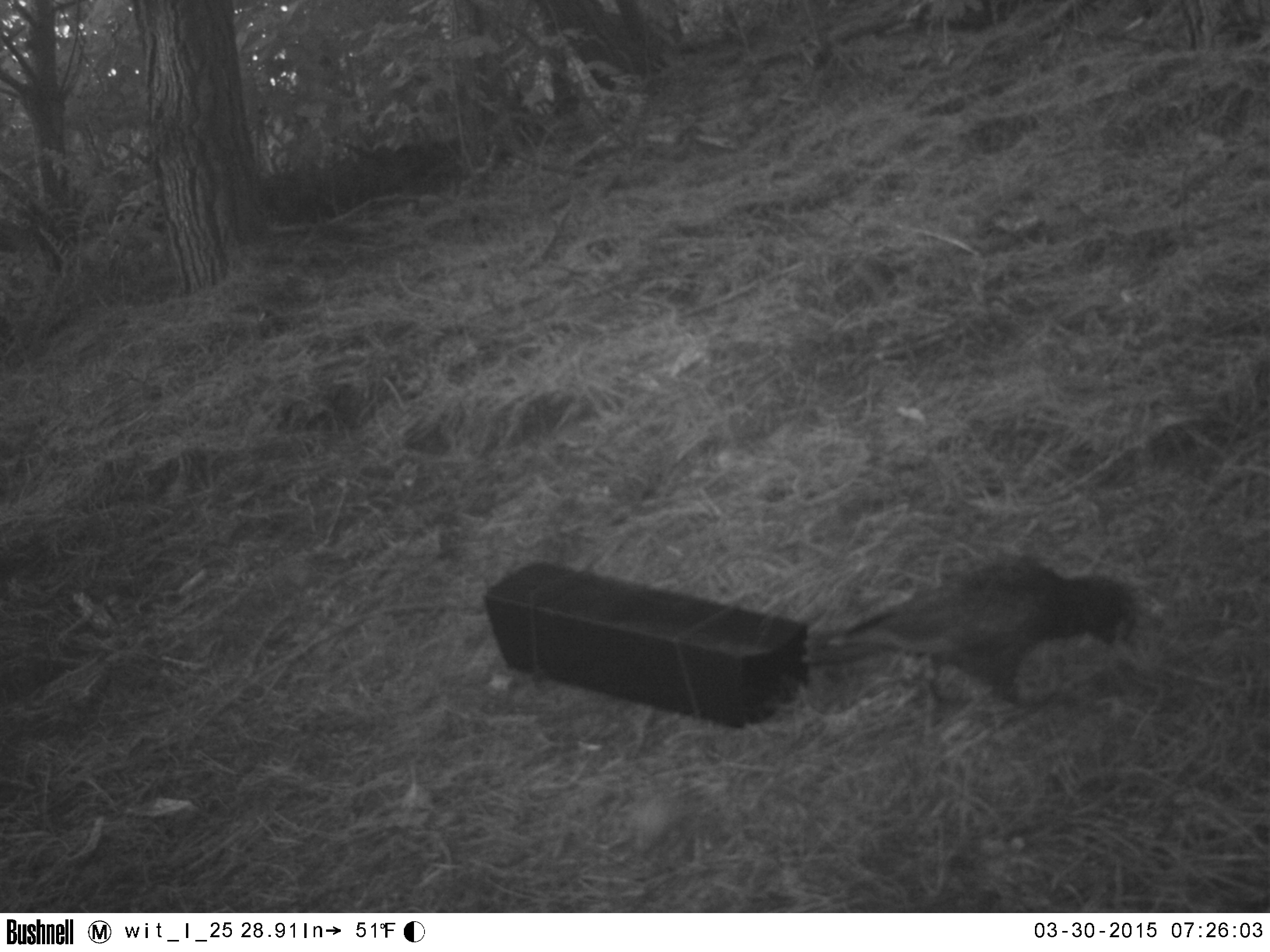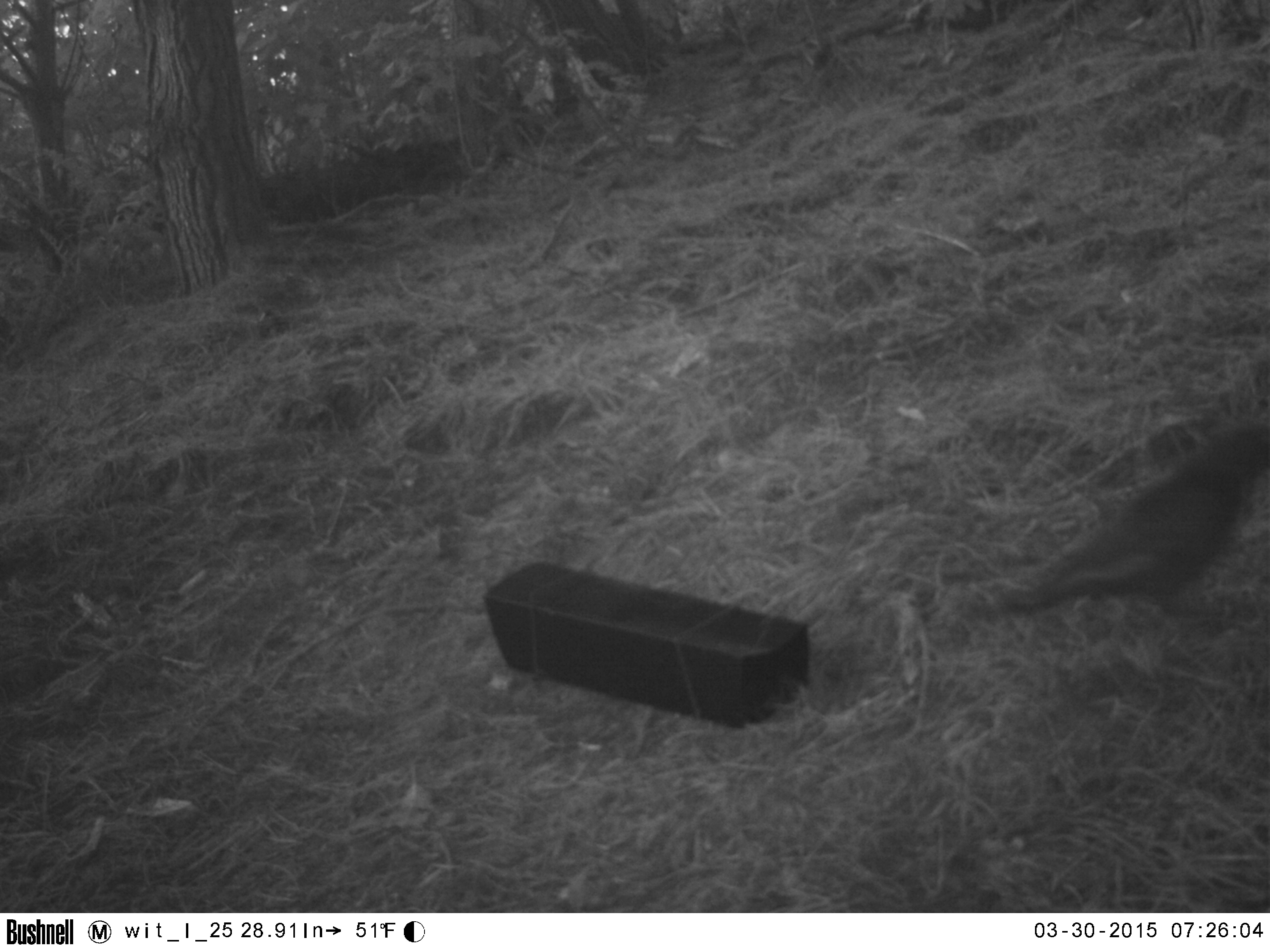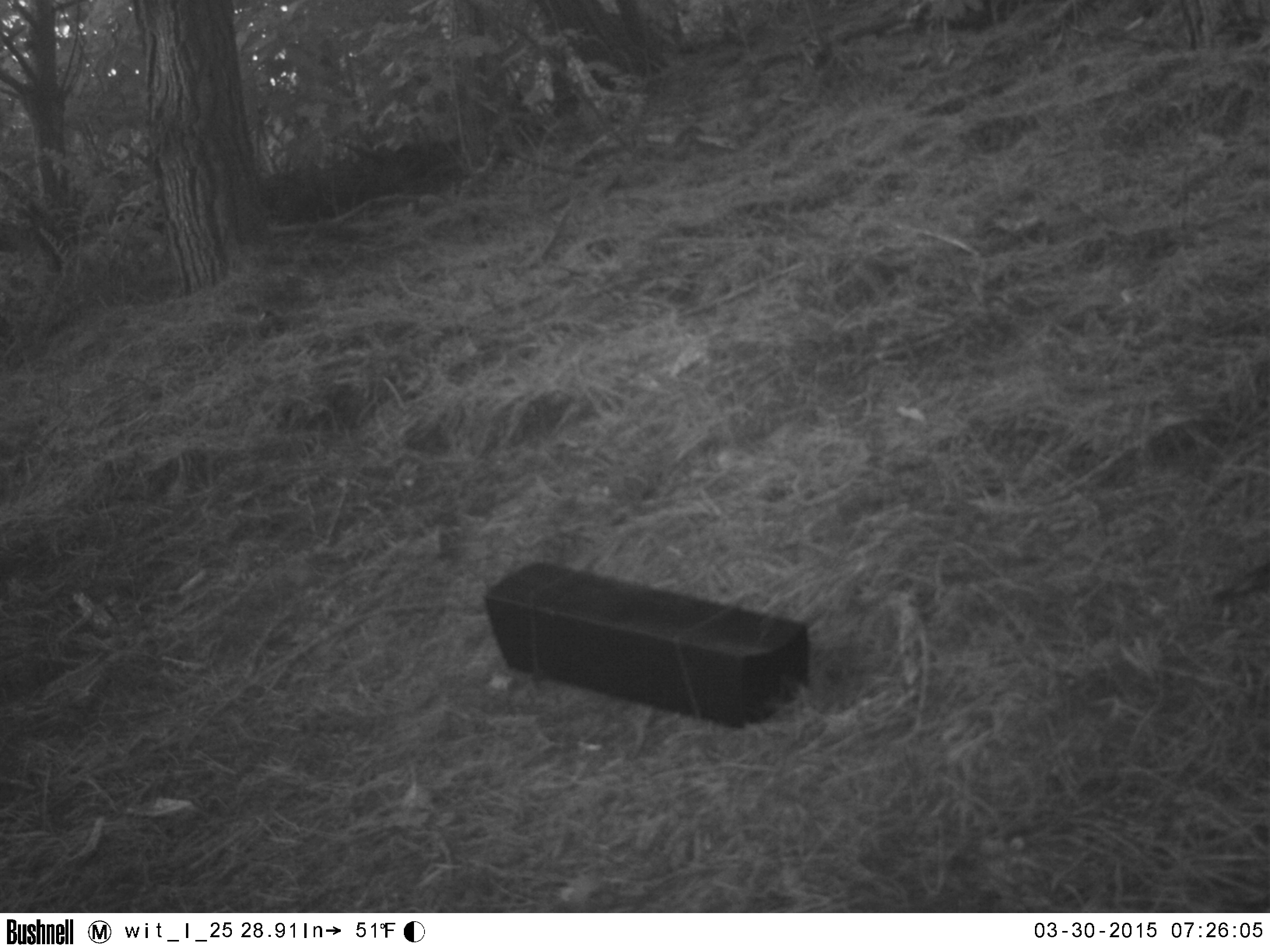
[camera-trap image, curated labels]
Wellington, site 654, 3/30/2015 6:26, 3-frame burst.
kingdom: Animalia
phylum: Chordata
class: Aves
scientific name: Aves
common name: bird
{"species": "bird (Aves)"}